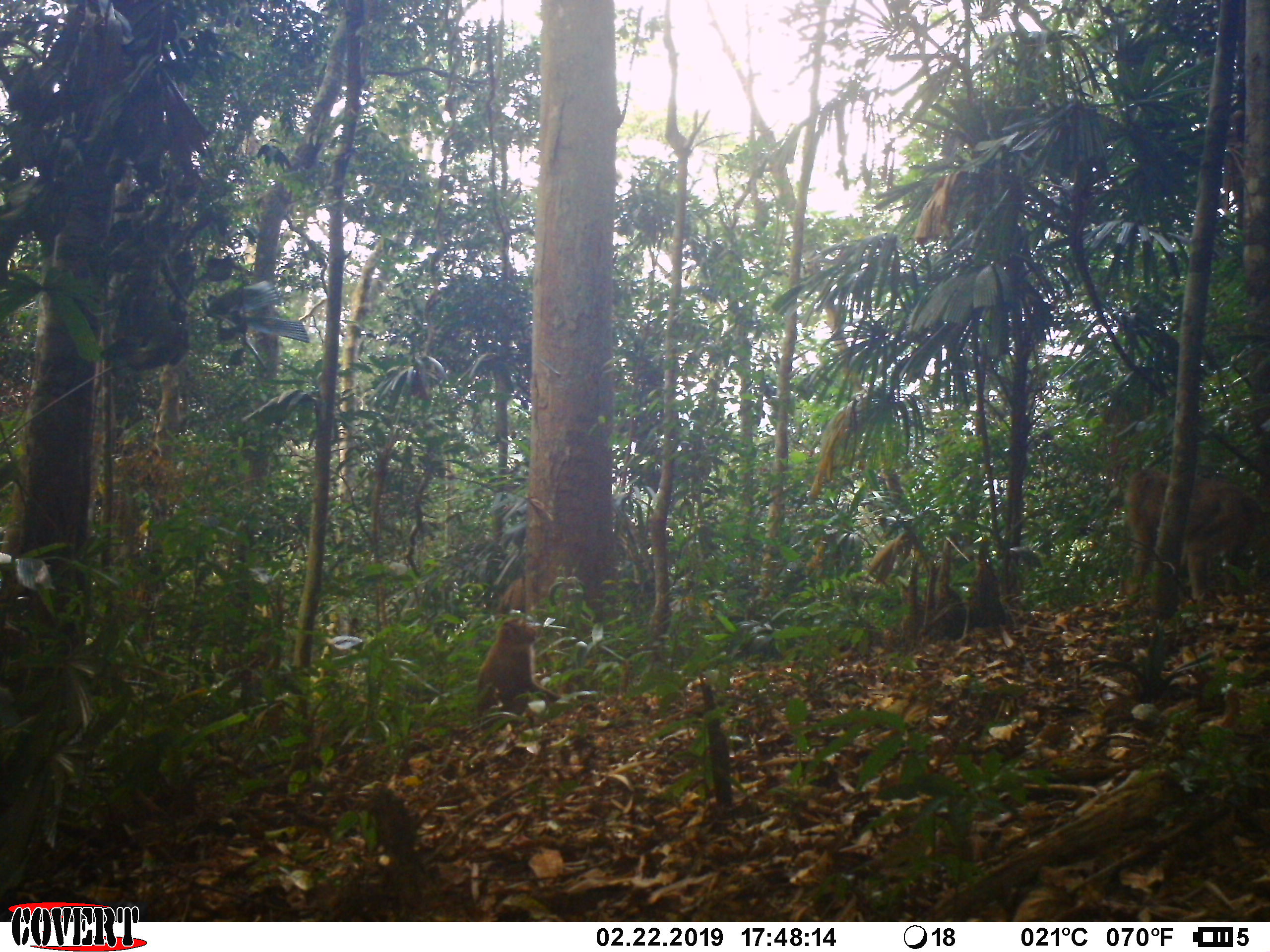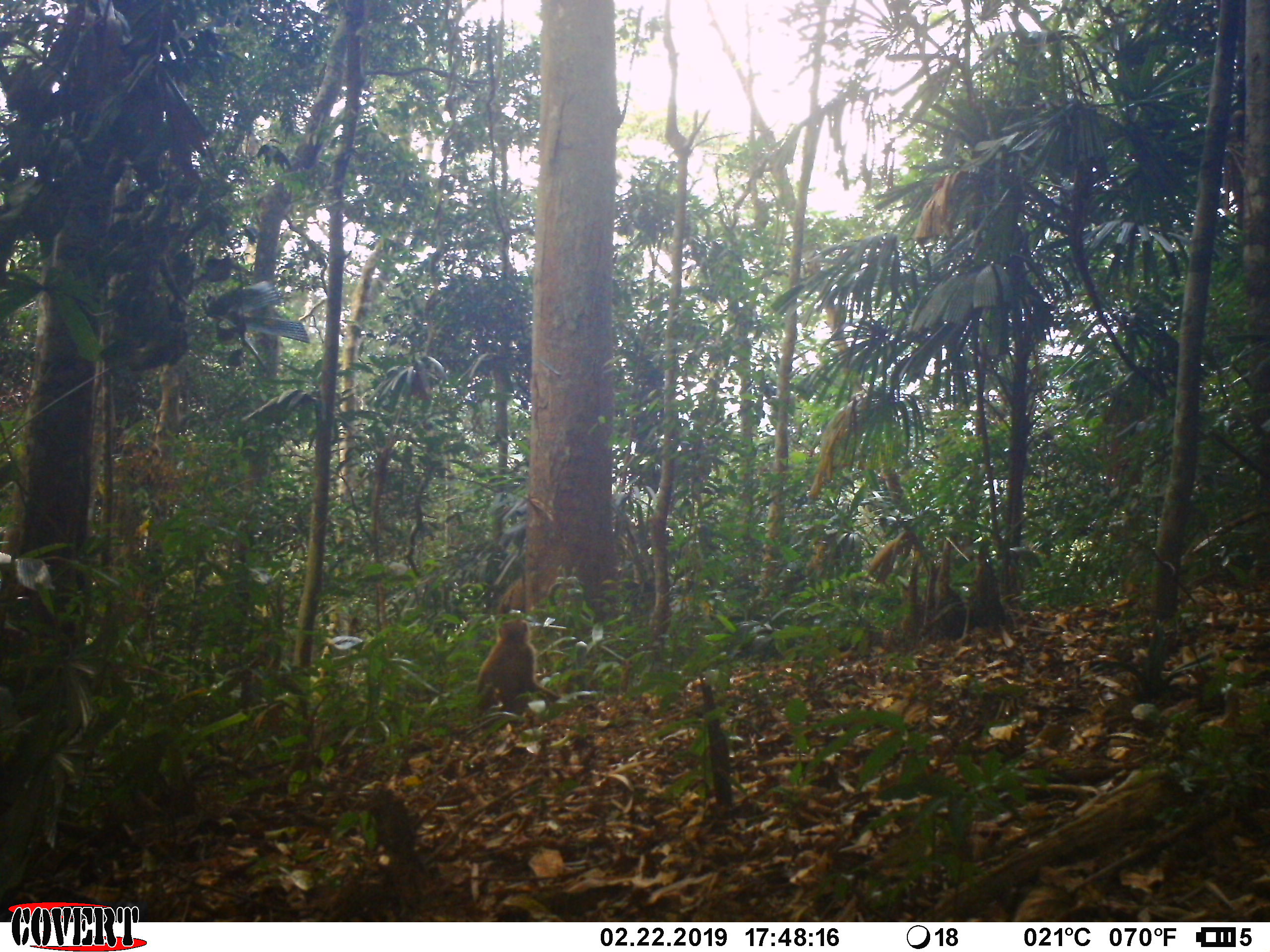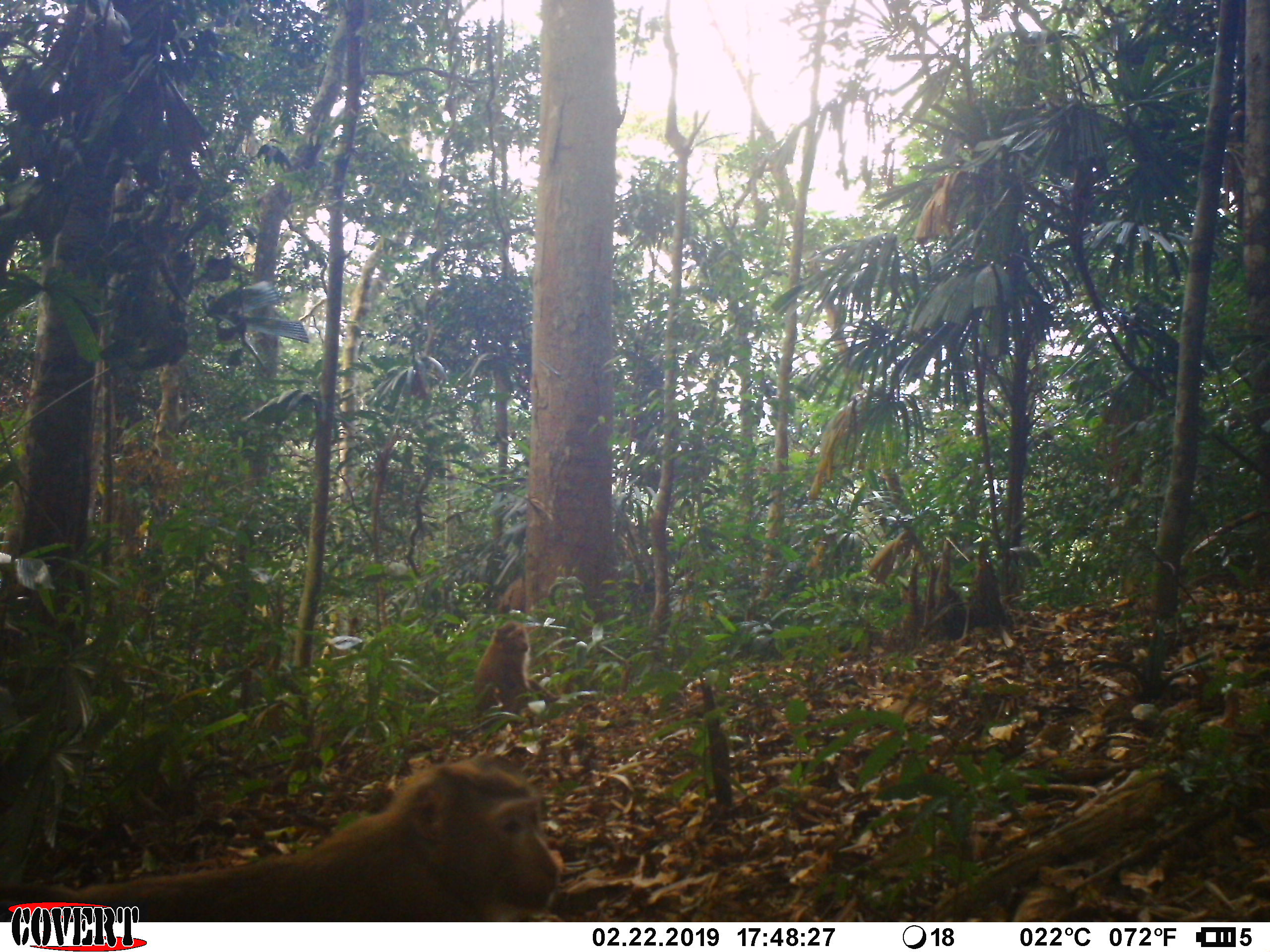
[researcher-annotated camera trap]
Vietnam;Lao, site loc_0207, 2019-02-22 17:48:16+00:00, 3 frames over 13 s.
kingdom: Animalia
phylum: Chordata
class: Mammalia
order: Primates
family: Cercopithecidae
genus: Macaca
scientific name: Macaca nemestrina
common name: pig-tailed macaque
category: pig tailed macaque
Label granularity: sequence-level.